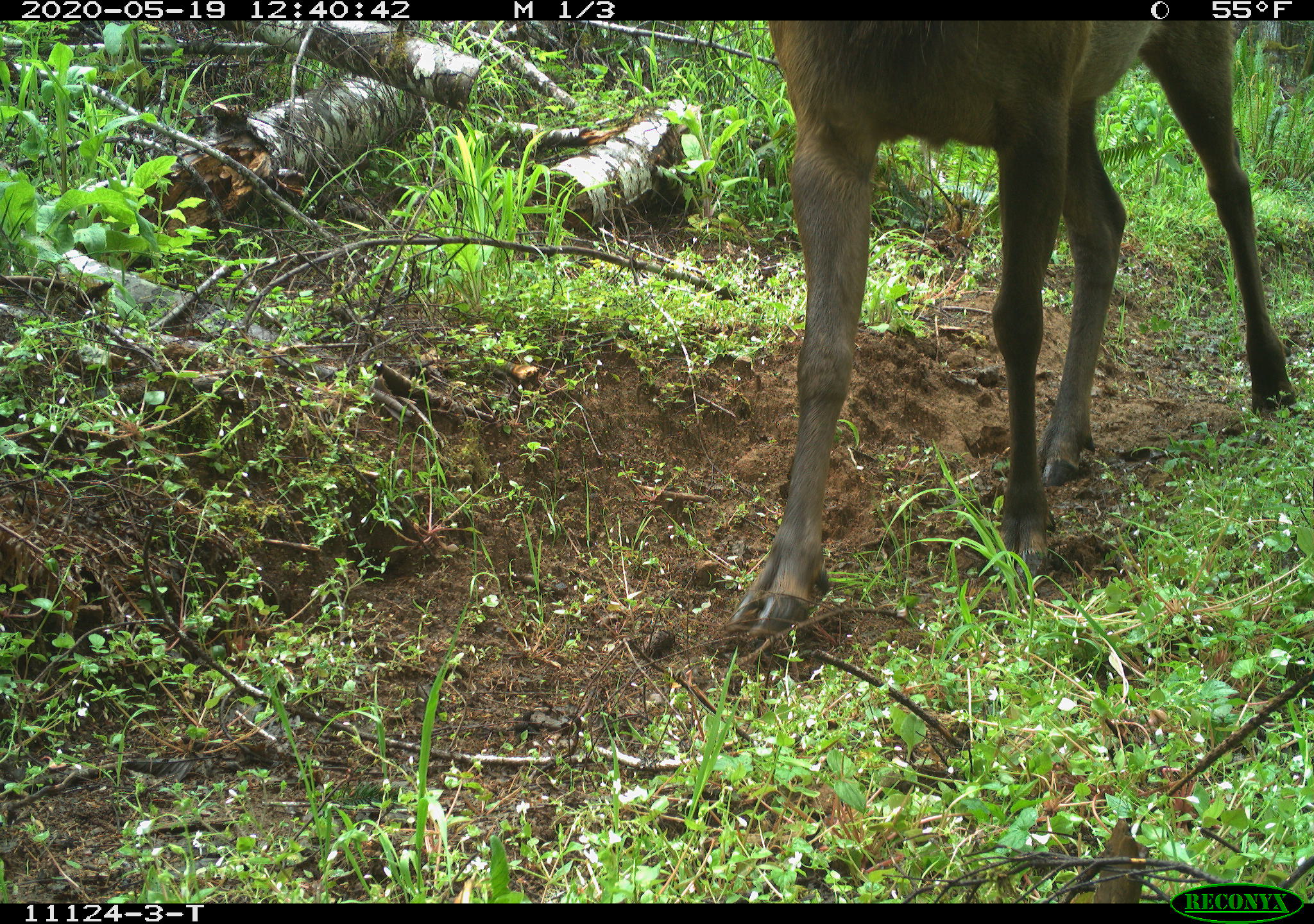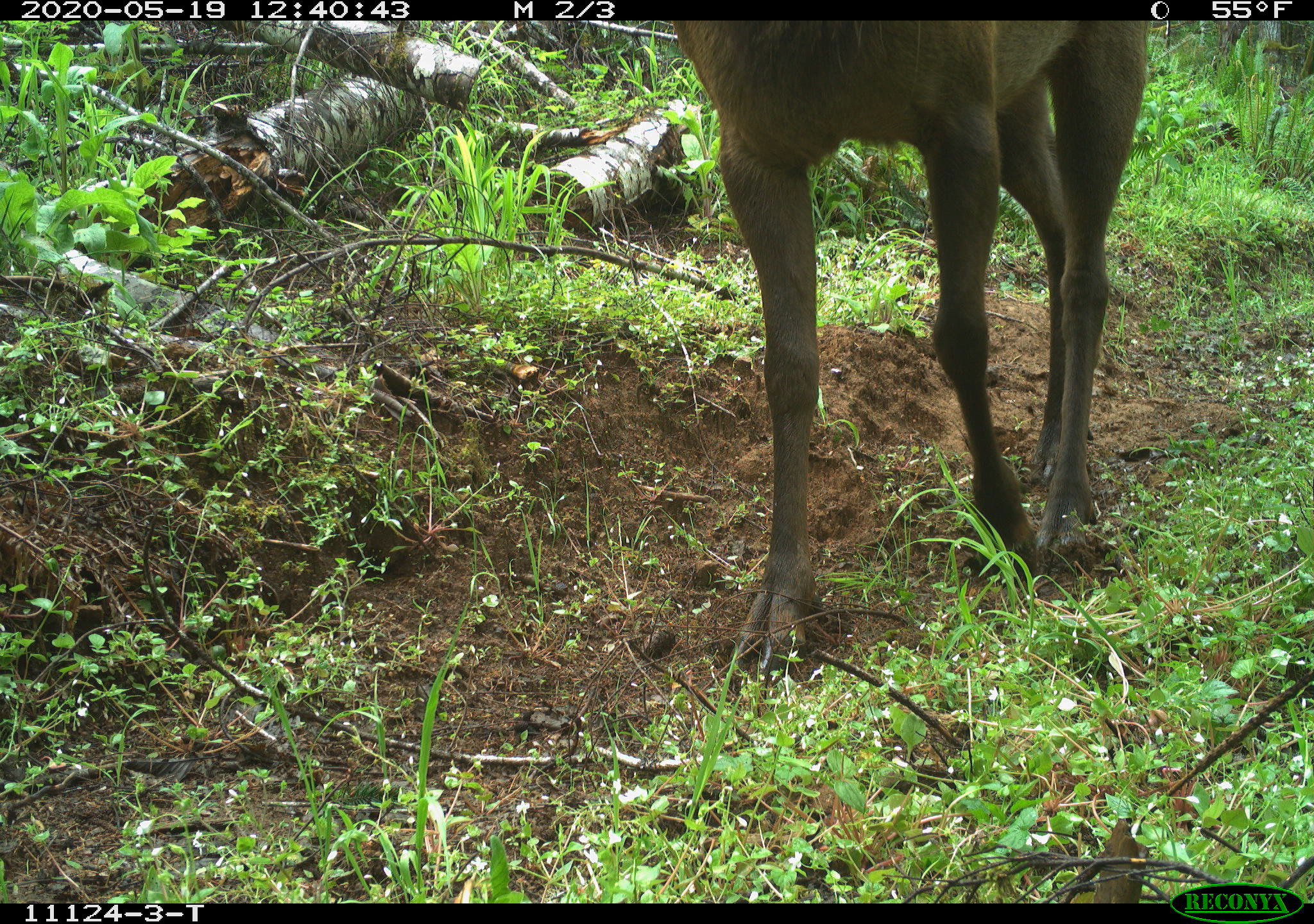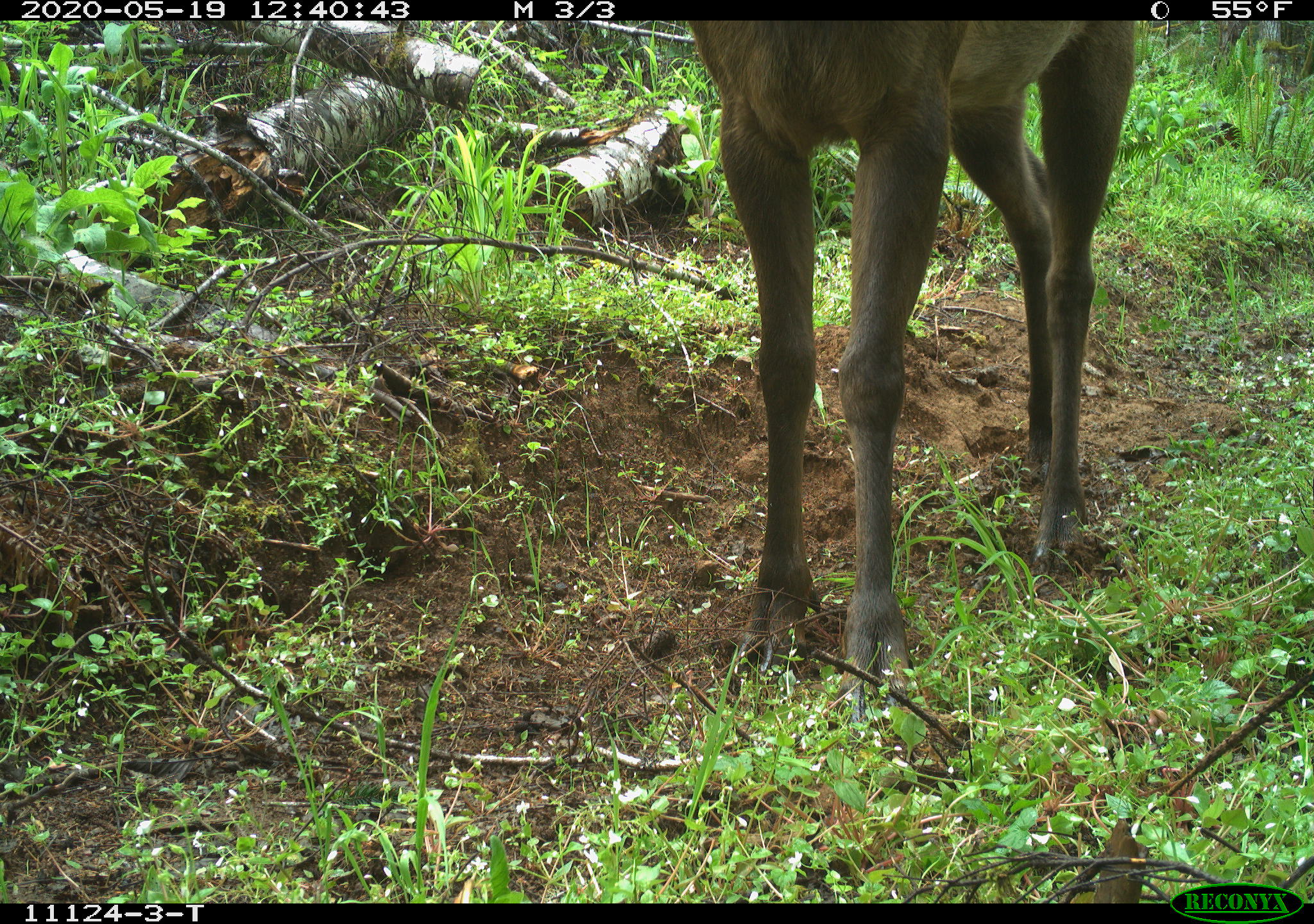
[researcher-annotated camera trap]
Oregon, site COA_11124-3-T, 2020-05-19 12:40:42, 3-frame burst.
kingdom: Animalia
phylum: Chordata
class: Mammalia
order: Artiodactyla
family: Cervidae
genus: Cervus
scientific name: Cervus canadensis roosevelti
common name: roosevelt elk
Roosevelt elk (Cervus canadensis roosevelti).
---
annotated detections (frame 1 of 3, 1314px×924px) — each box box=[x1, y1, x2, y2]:
roosevelt elk: box=[721, 26, 1290, 651]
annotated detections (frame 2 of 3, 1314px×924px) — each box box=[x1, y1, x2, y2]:
roosevelt elk: box=[676, 28, 1159, 670]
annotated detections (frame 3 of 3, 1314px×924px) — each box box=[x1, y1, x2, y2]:
roosevelt elk: box=[691, 26, 1144, 694]